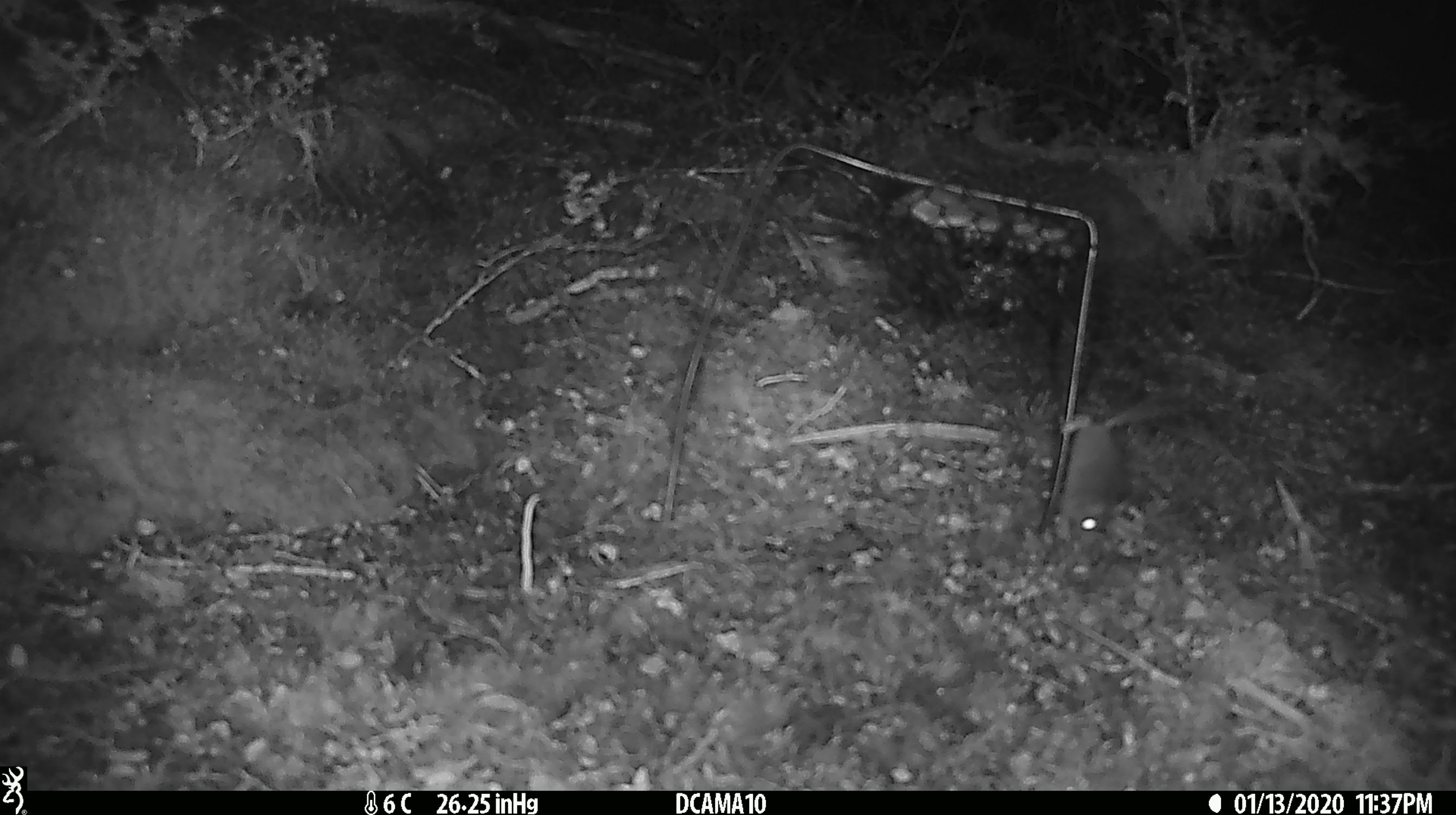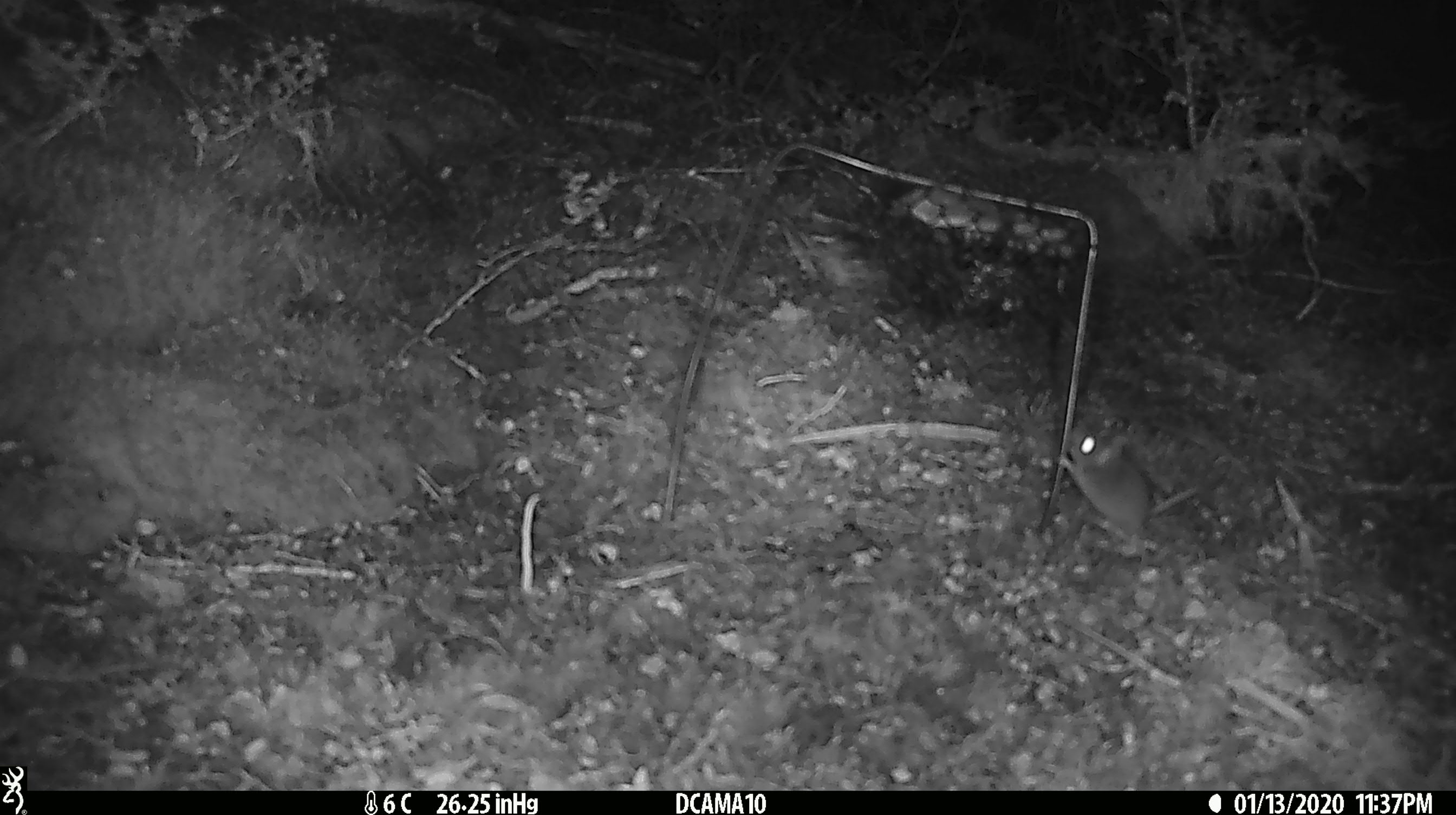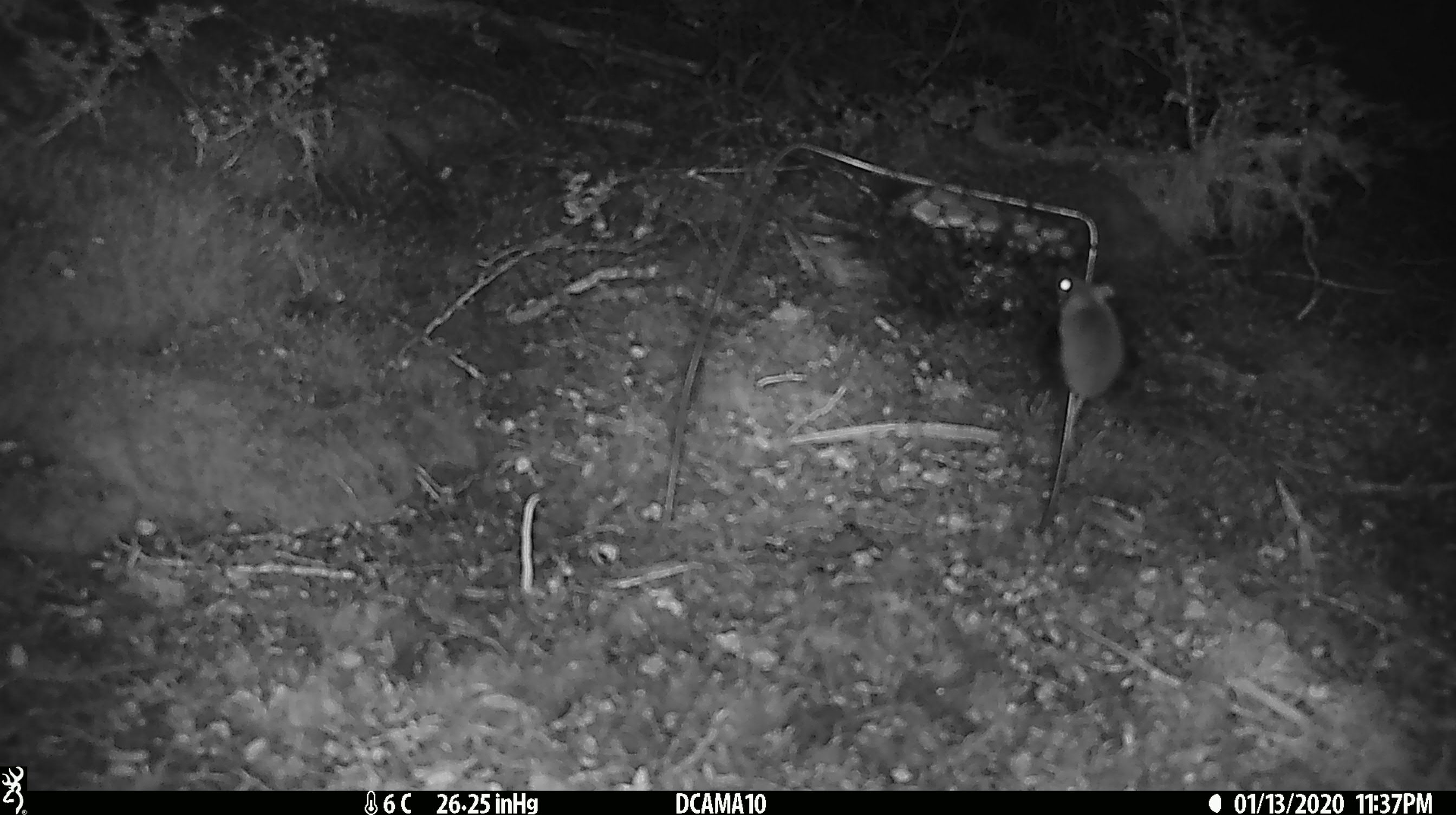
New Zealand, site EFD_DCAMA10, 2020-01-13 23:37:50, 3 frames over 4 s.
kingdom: Animalia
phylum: Chordata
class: Mammalia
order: Rodentia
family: Muridae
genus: Mus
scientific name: Mus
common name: mouse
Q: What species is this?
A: Mouse (Mus).